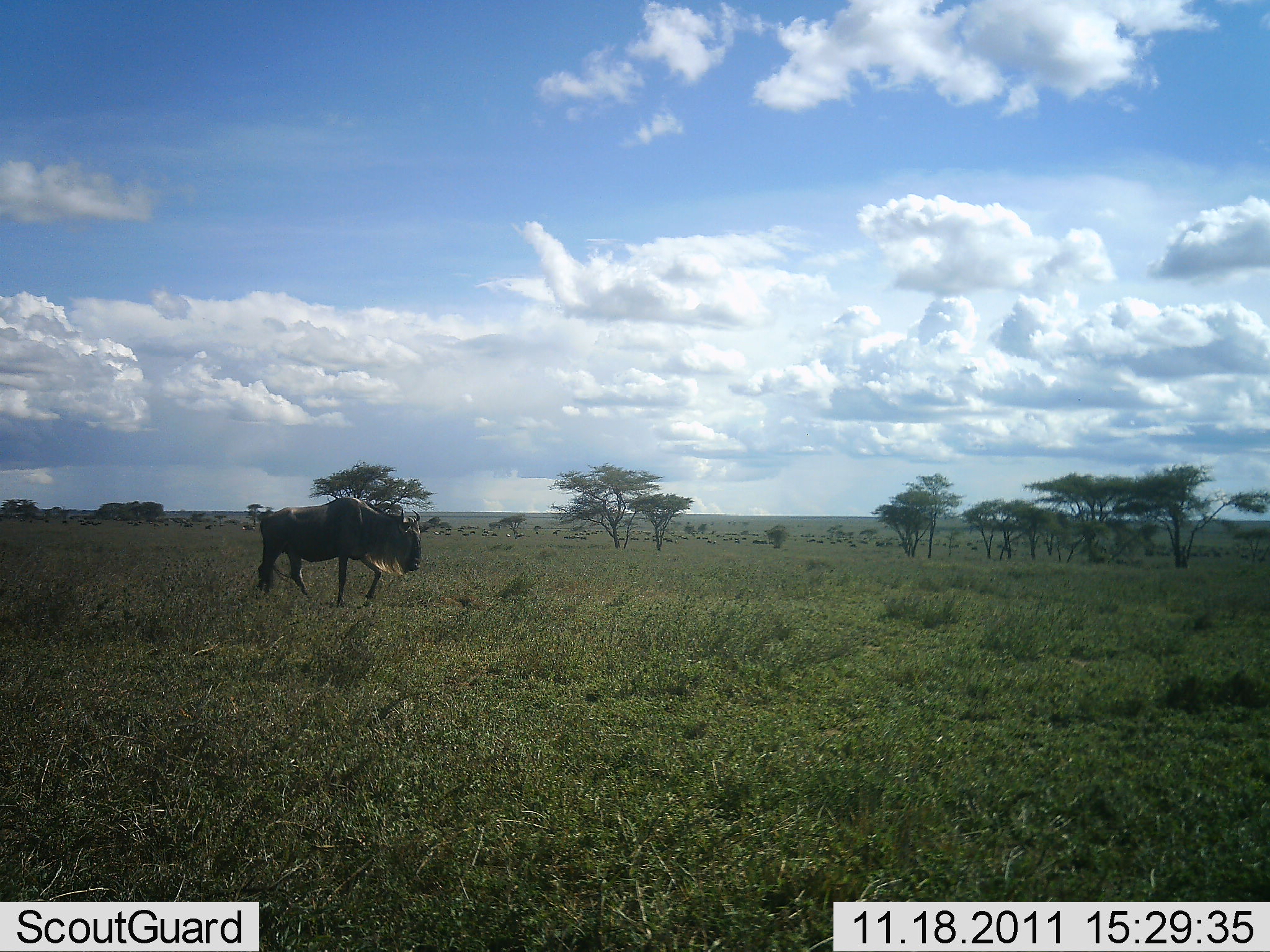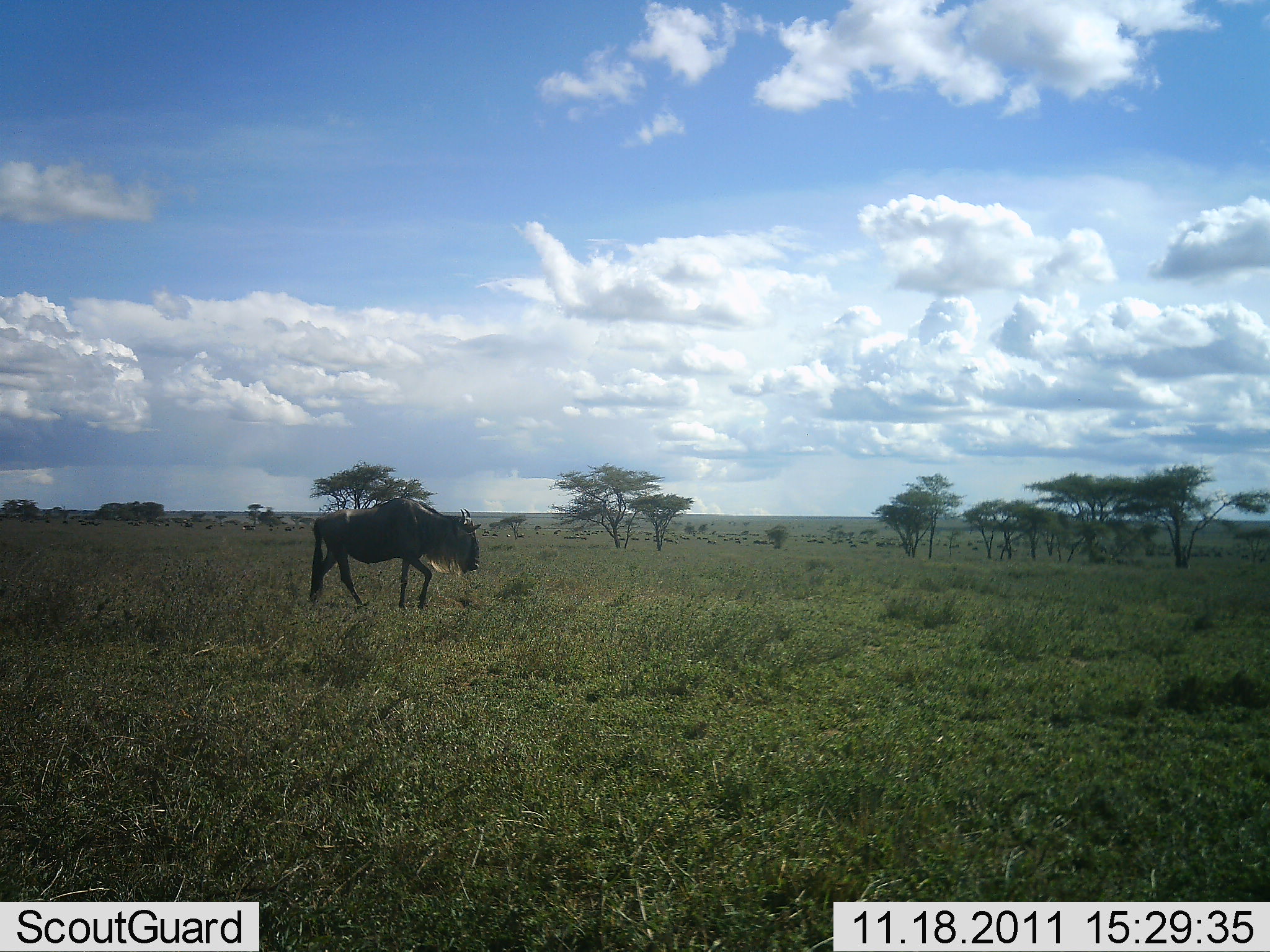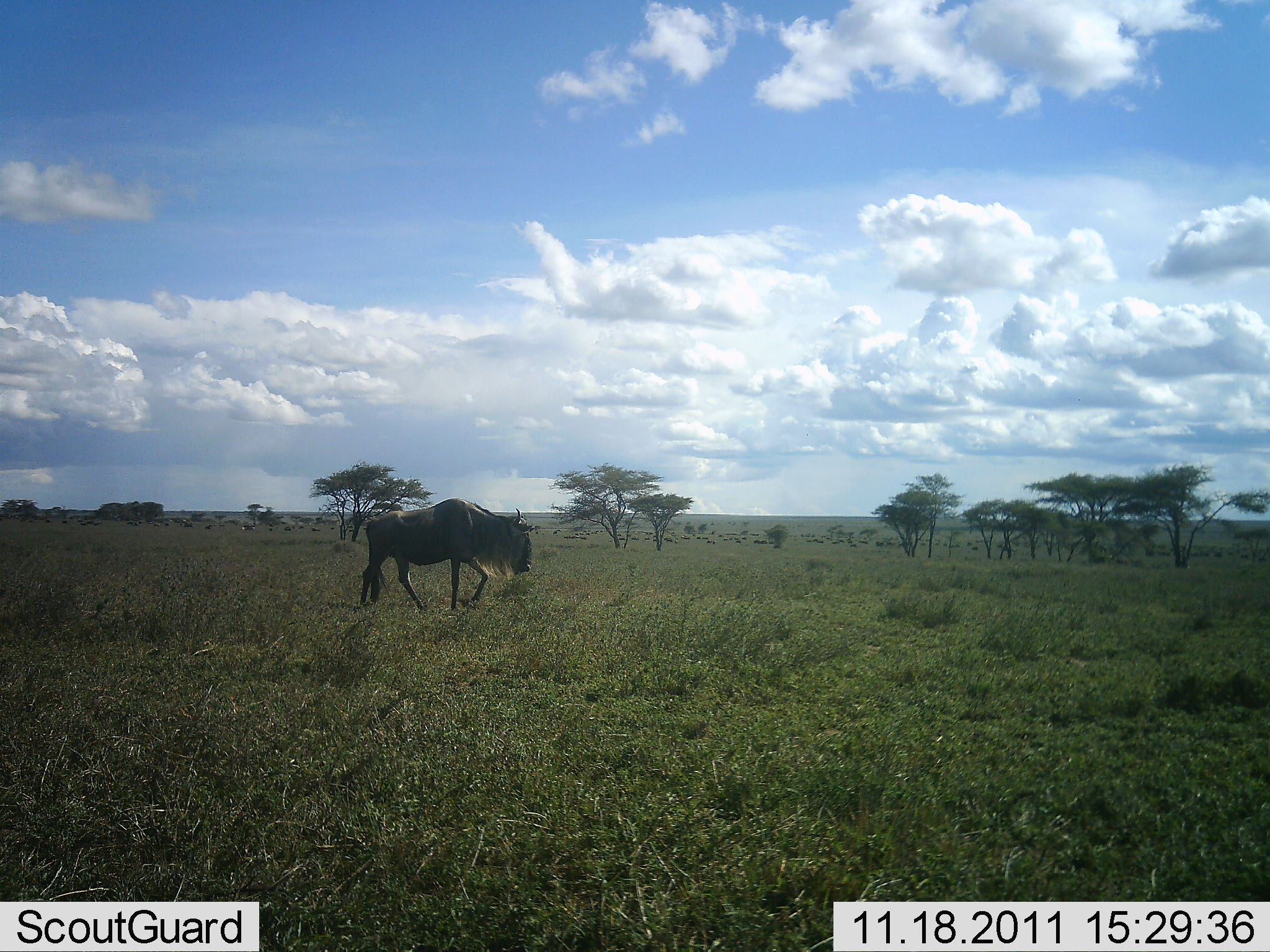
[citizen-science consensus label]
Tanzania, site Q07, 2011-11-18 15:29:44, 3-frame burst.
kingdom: Animalia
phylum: Chordata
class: Mammalia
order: Artiodactyla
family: Bovidae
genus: Connochaetes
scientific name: Connochaetes taurinus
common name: blue wildebeest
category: wildebeest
Wildebeest (blue wildebeest) (Connochaetes taurinus), count 1. Behavior (volunteer vote fractions): standing 8%, resting 0%, moving 100%, interacting 0%. Young present (vote fraction): 0%. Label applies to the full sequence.